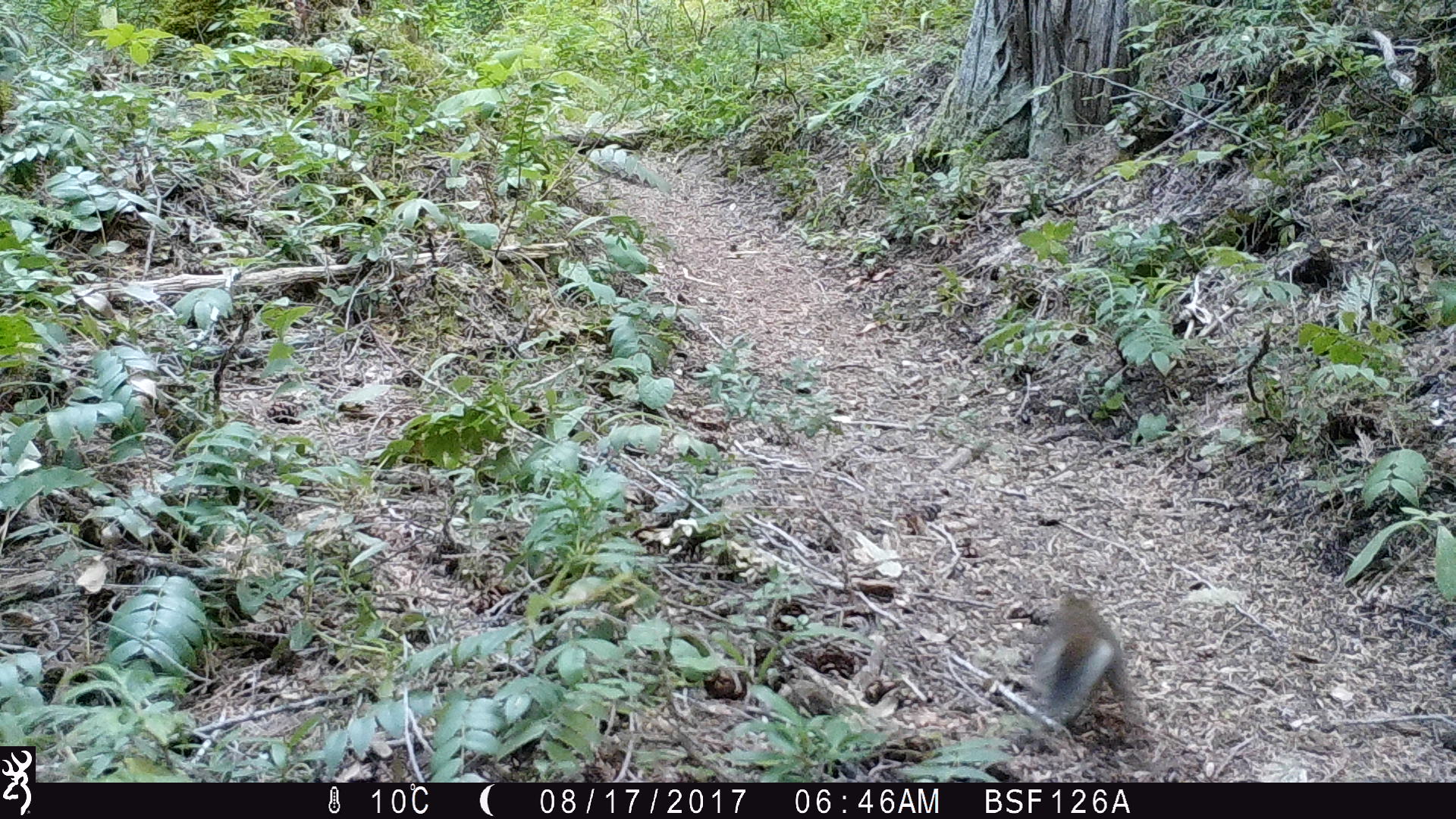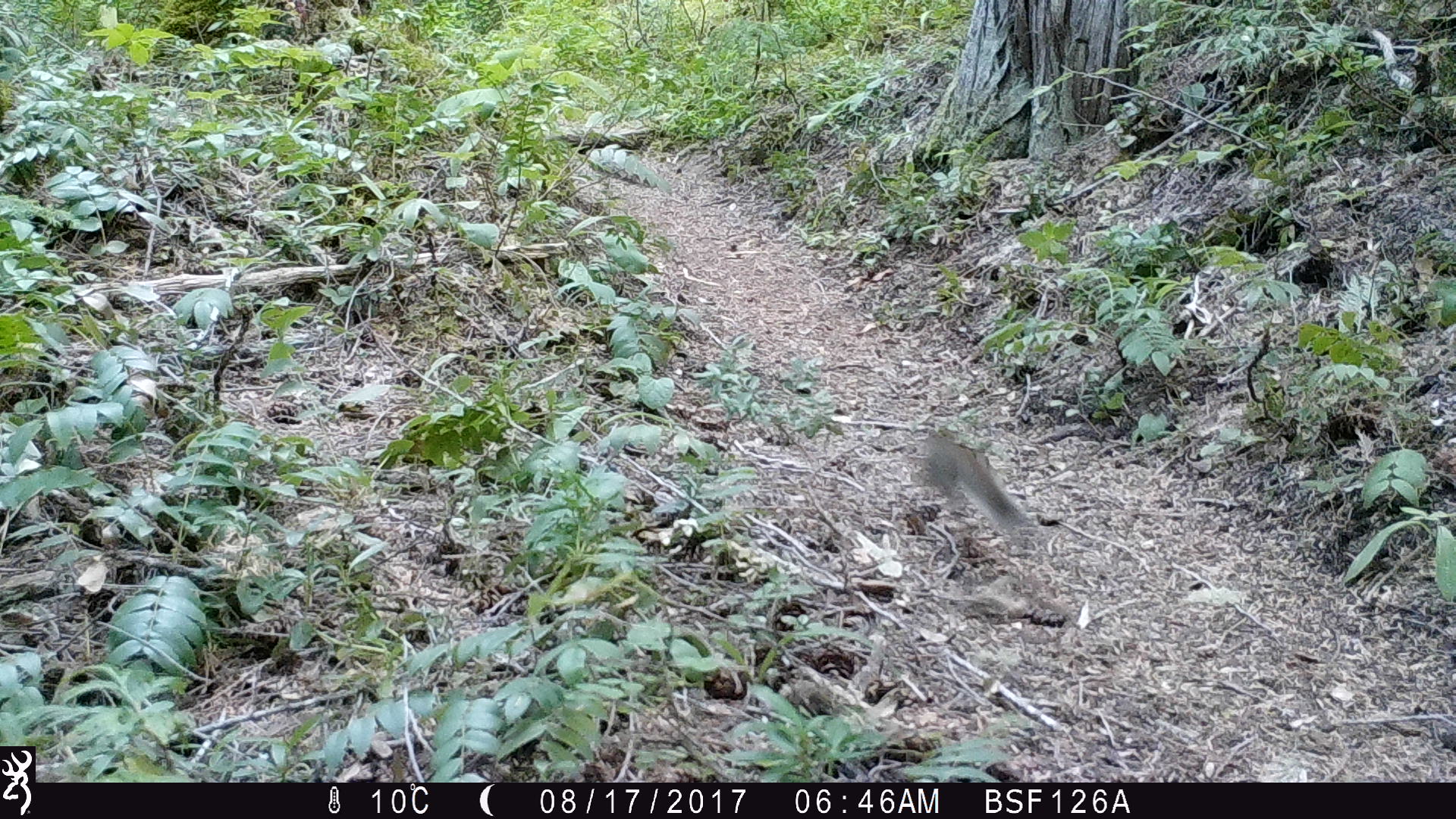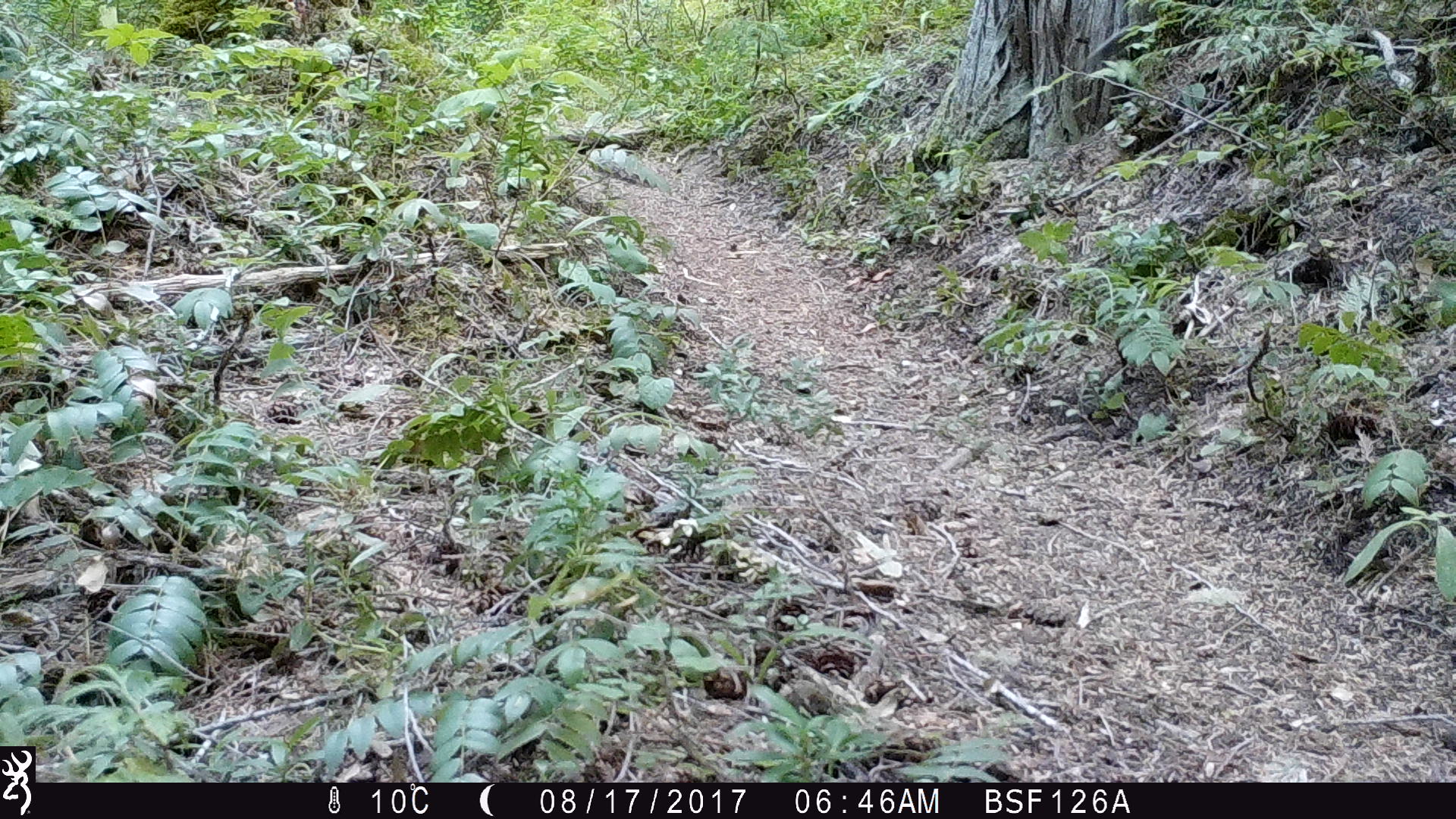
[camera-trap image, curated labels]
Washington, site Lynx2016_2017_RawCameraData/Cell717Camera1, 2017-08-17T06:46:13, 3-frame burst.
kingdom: Animalia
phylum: Chordata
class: Mammalia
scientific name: Mammalia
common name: small mammal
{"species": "small mammal (Mammalia)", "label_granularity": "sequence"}